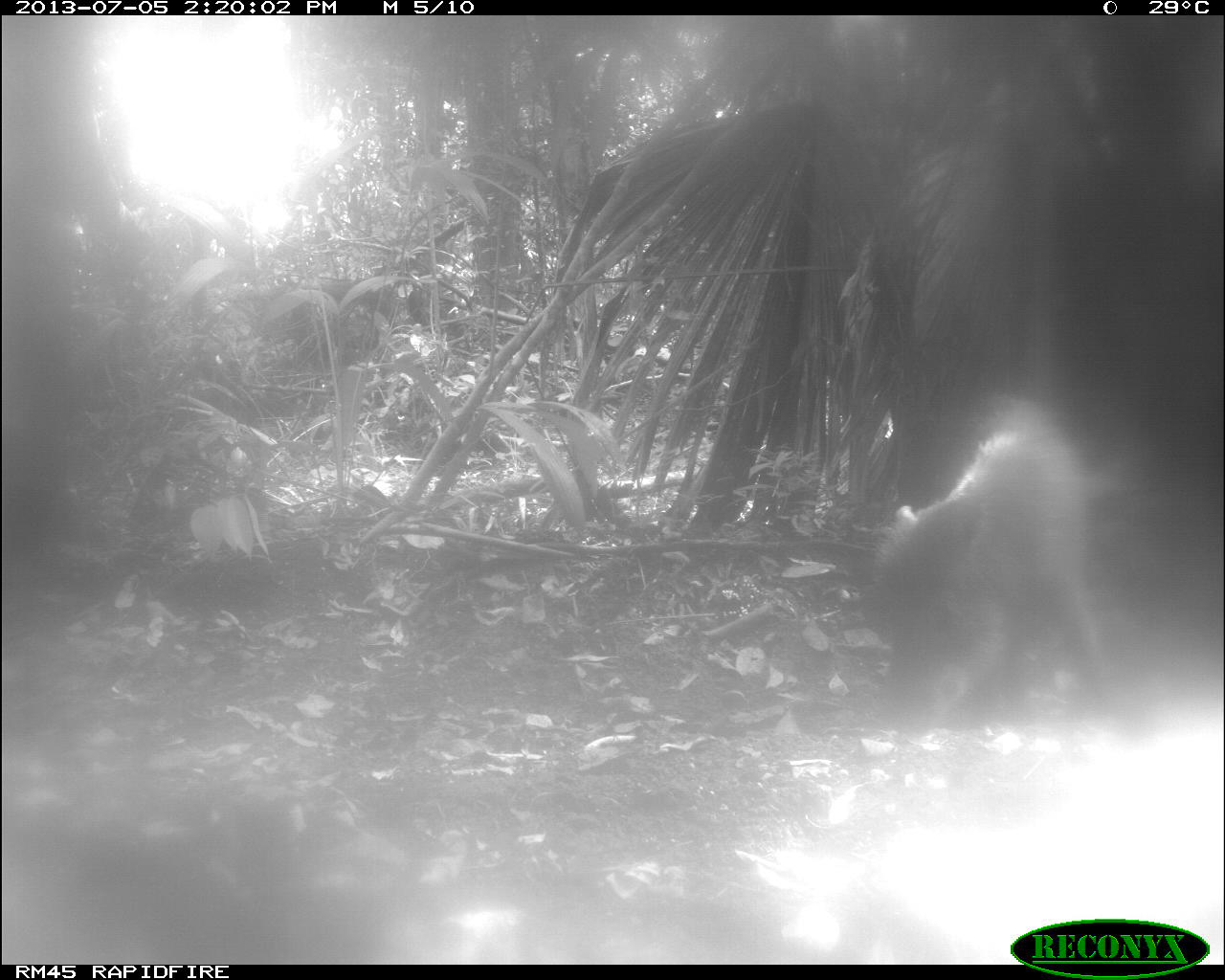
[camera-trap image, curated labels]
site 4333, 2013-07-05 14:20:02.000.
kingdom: Animalia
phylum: Chordata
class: Mammalia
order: Artiodactyla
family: Tayassuidae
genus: Tayassu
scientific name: Tayassu pecari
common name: white-lipped peccary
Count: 2.